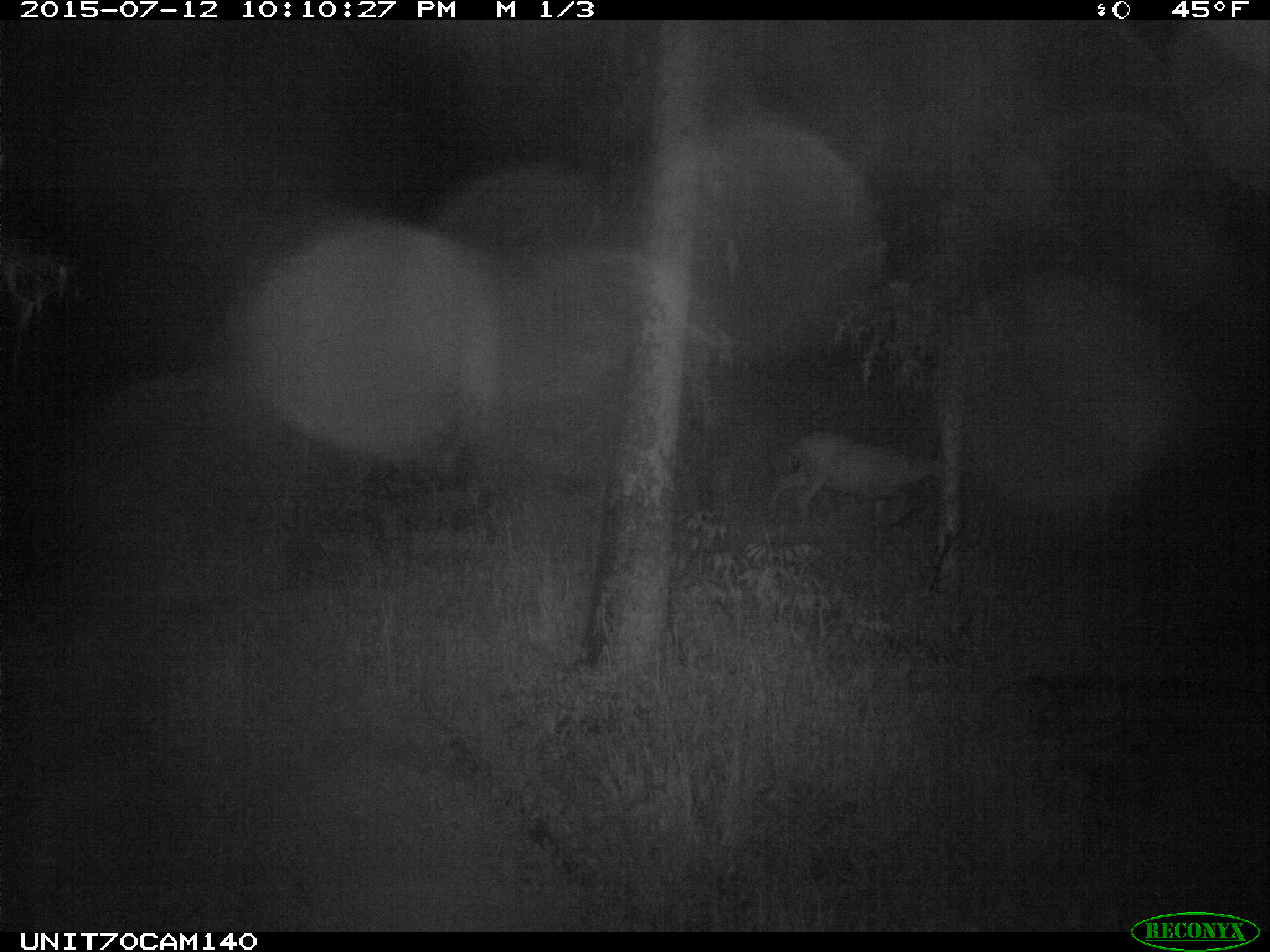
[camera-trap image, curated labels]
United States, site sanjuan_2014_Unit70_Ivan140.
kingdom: Animalia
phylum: Chordata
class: Mammalia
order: Artiodactyla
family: Cervidae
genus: Odocoileus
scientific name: Odocoileus hemionus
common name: mule deer